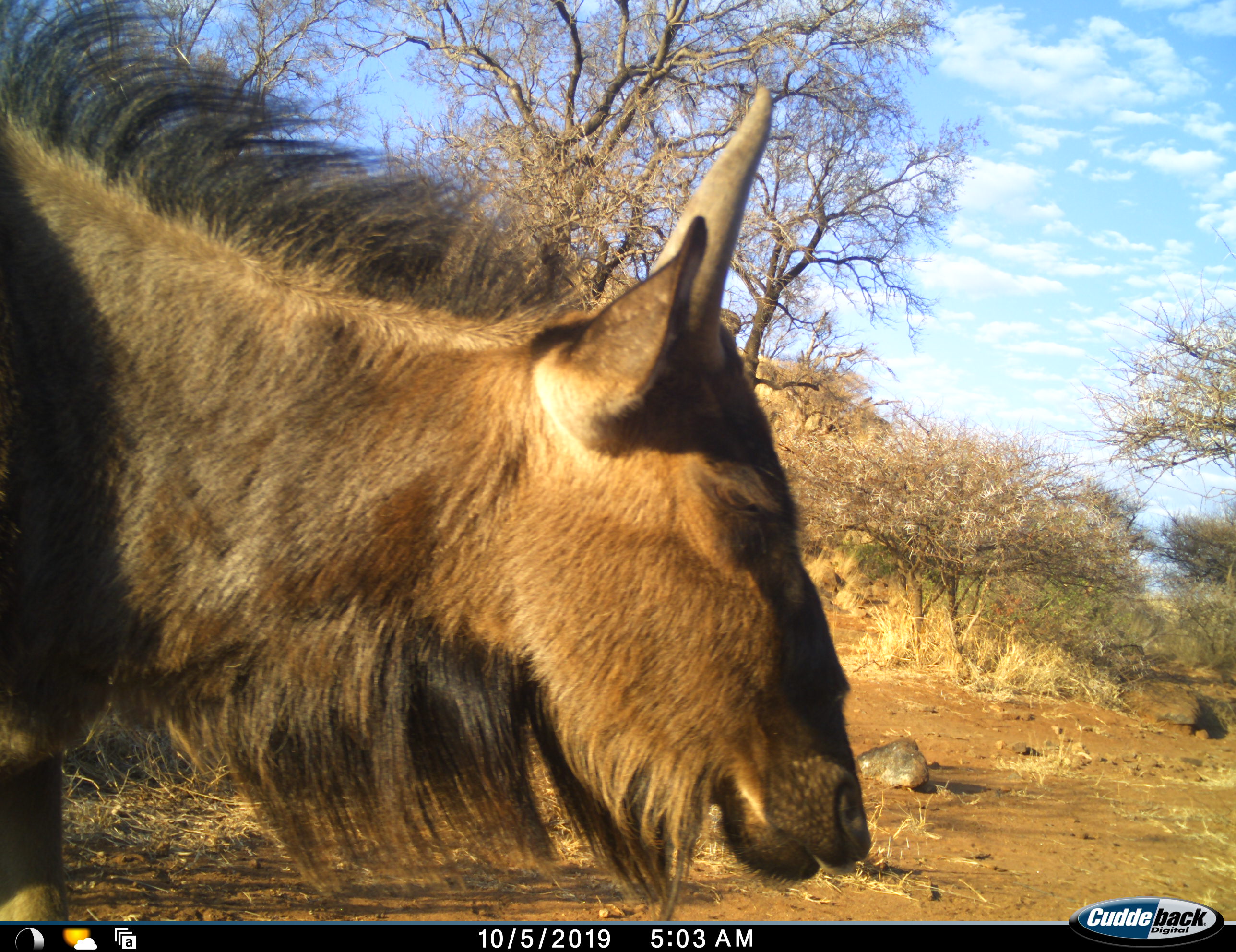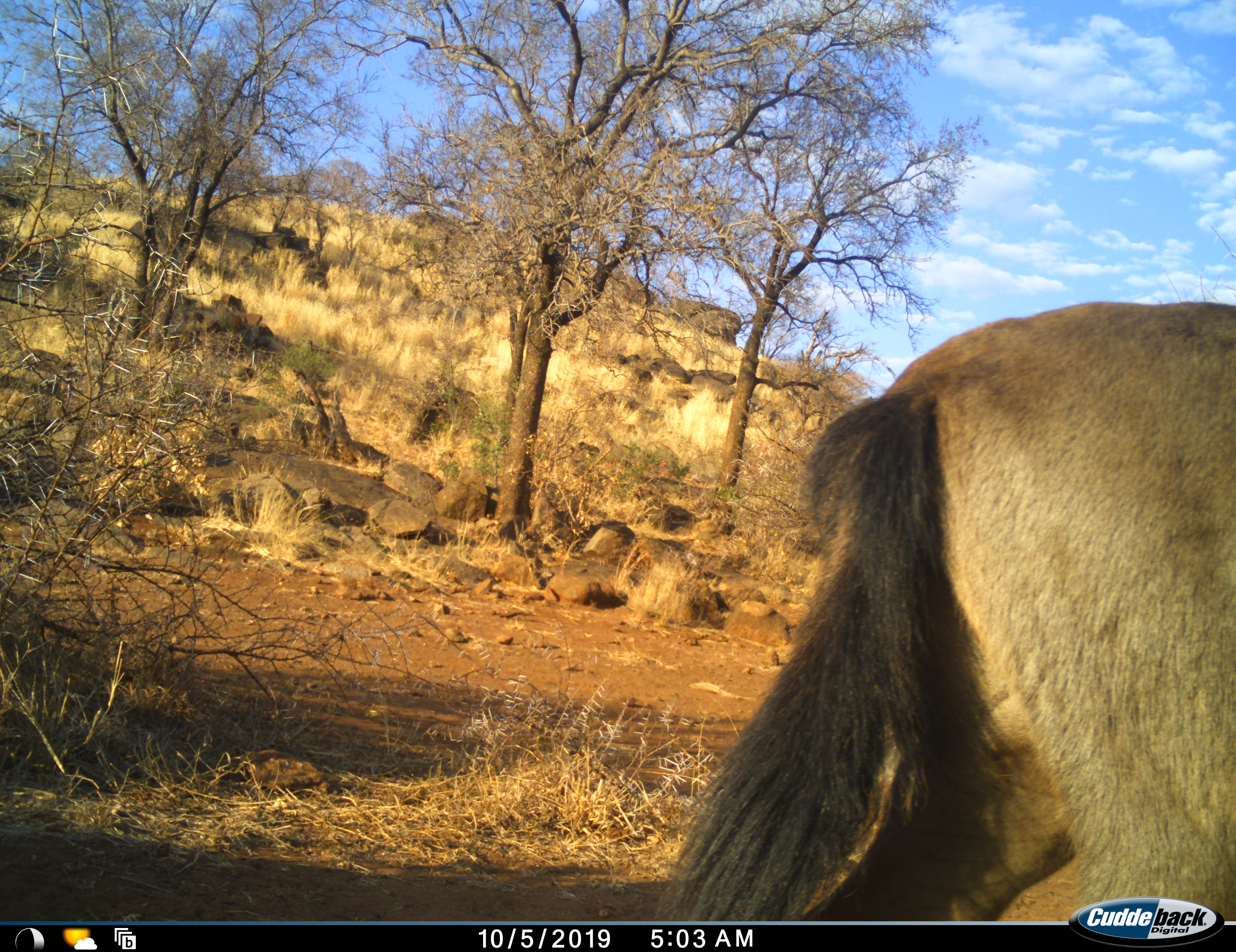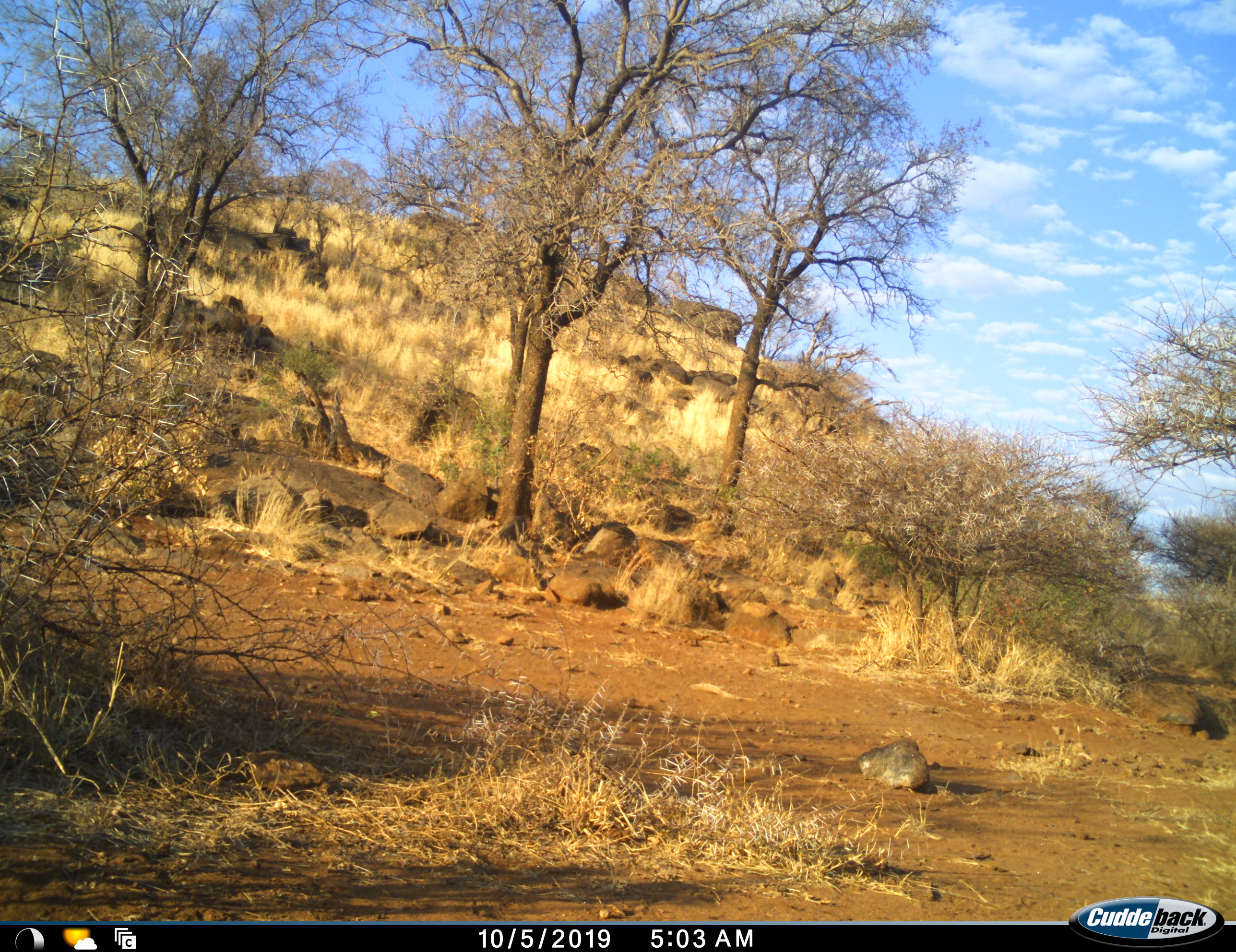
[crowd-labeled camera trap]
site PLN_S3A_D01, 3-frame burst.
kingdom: Animalia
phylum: Chordata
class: Mammalia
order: Artiodactyla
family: Bovidae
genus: Connochaetes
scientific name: Connochaetes taurinus taurinus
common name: blue wildebeest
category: wildebeestblue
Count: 1.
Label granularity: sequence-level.